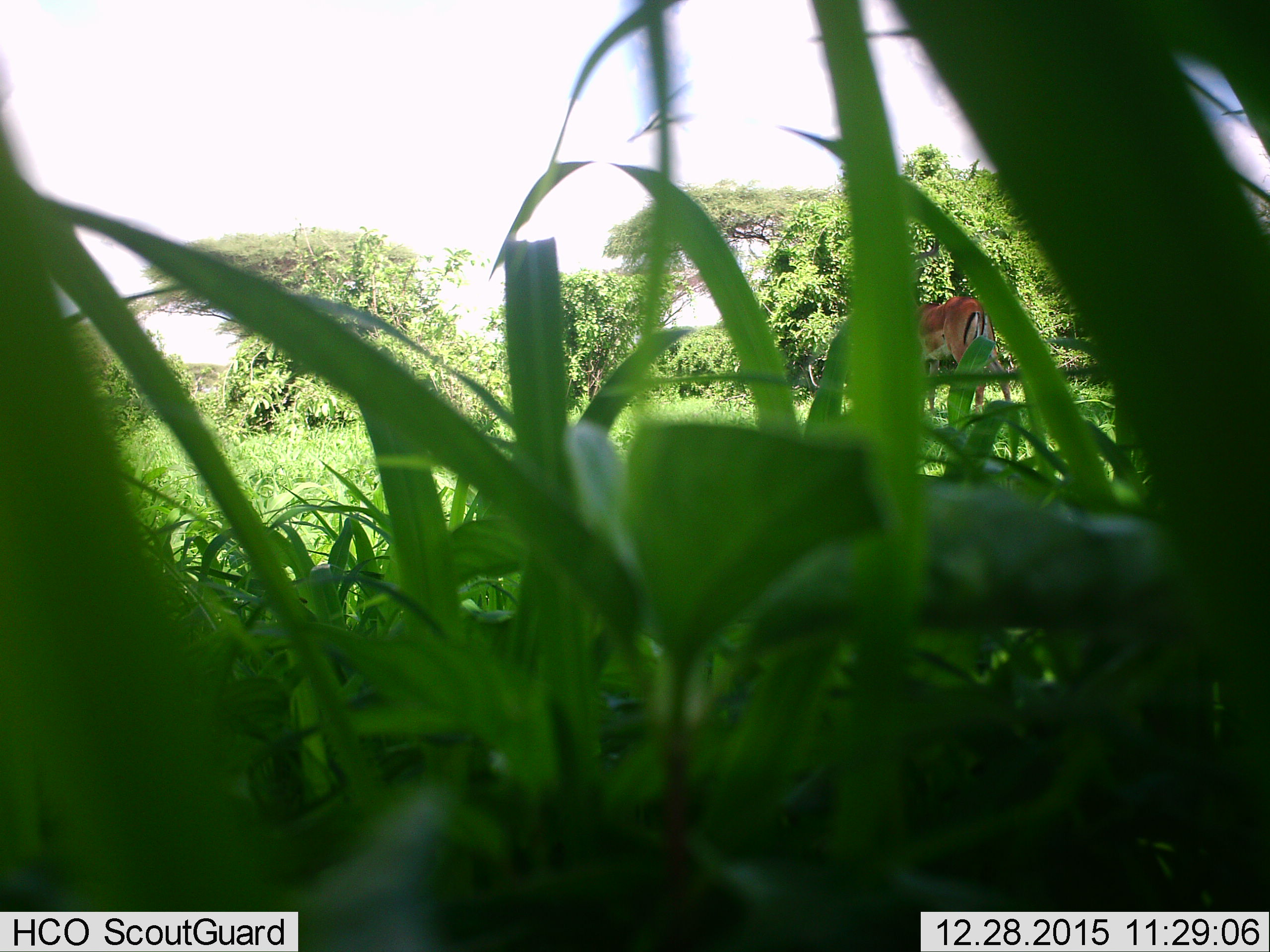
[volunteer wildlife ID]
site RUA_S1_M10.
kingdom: Animalia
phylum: Chordata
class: Mammalia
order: Artiodactyla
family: Bovidae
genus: Aepyceros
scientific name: Aepyceros melampus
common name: impala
Impala (Aepyceros melampus), count 1. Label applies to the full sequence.